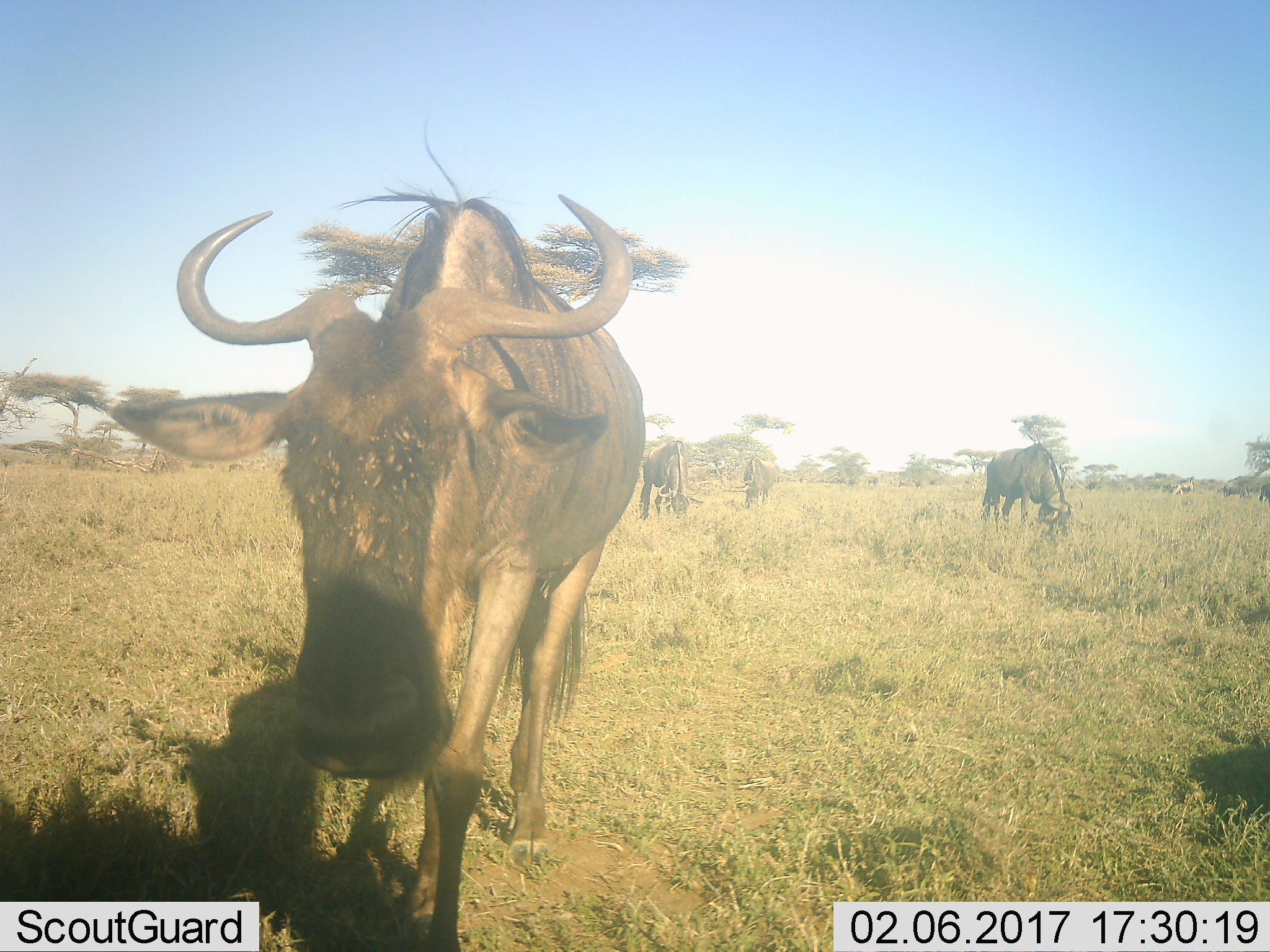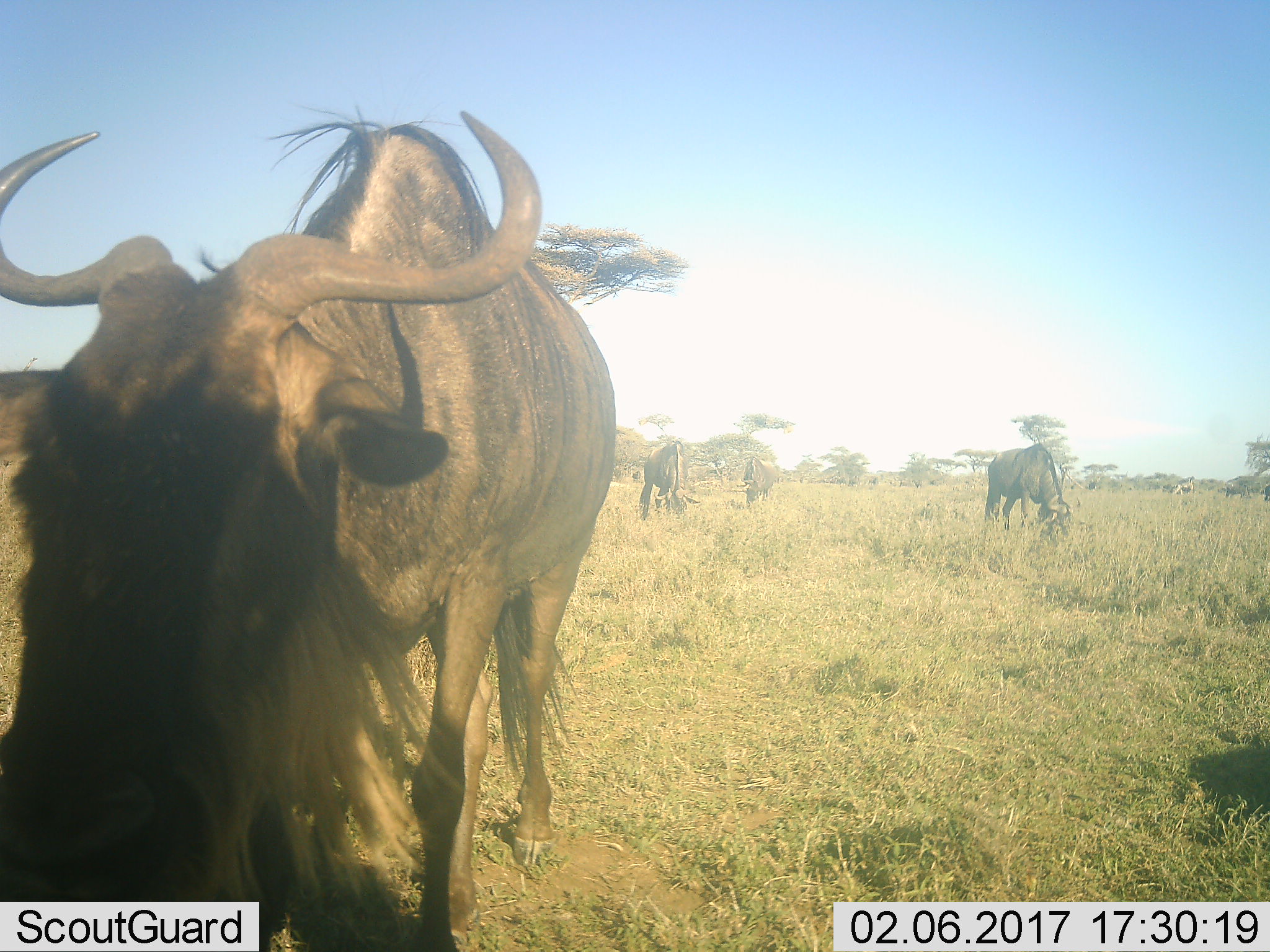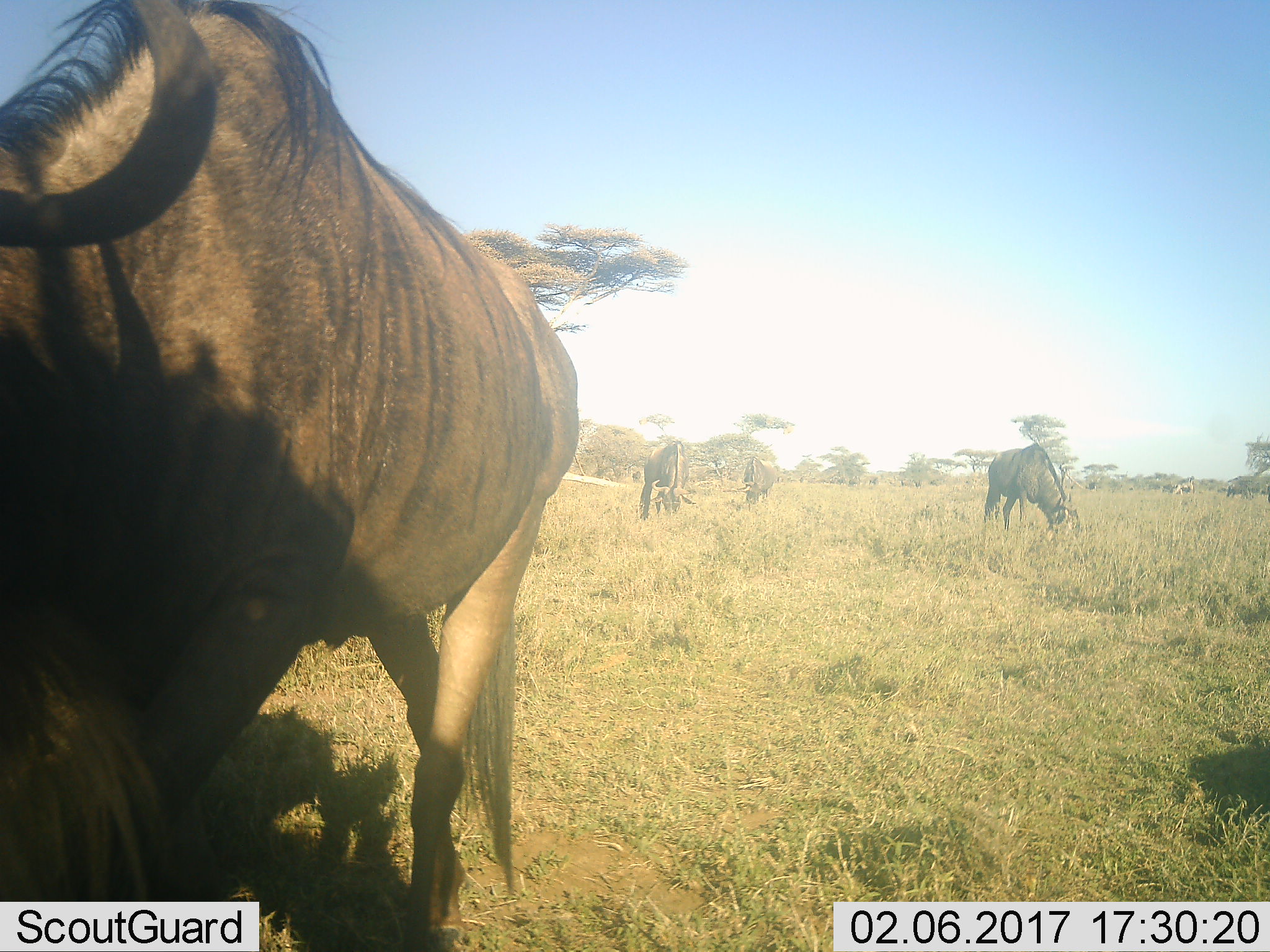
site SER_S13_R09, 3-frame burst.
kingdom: Animalia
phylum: Chordata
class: Mammalia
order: Artiodactyla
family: Bovidae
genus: Connochaetes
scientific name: Connochaetes taurinus taurinus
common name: blue wildebeest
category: wildebeestblue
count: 5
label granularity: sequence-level